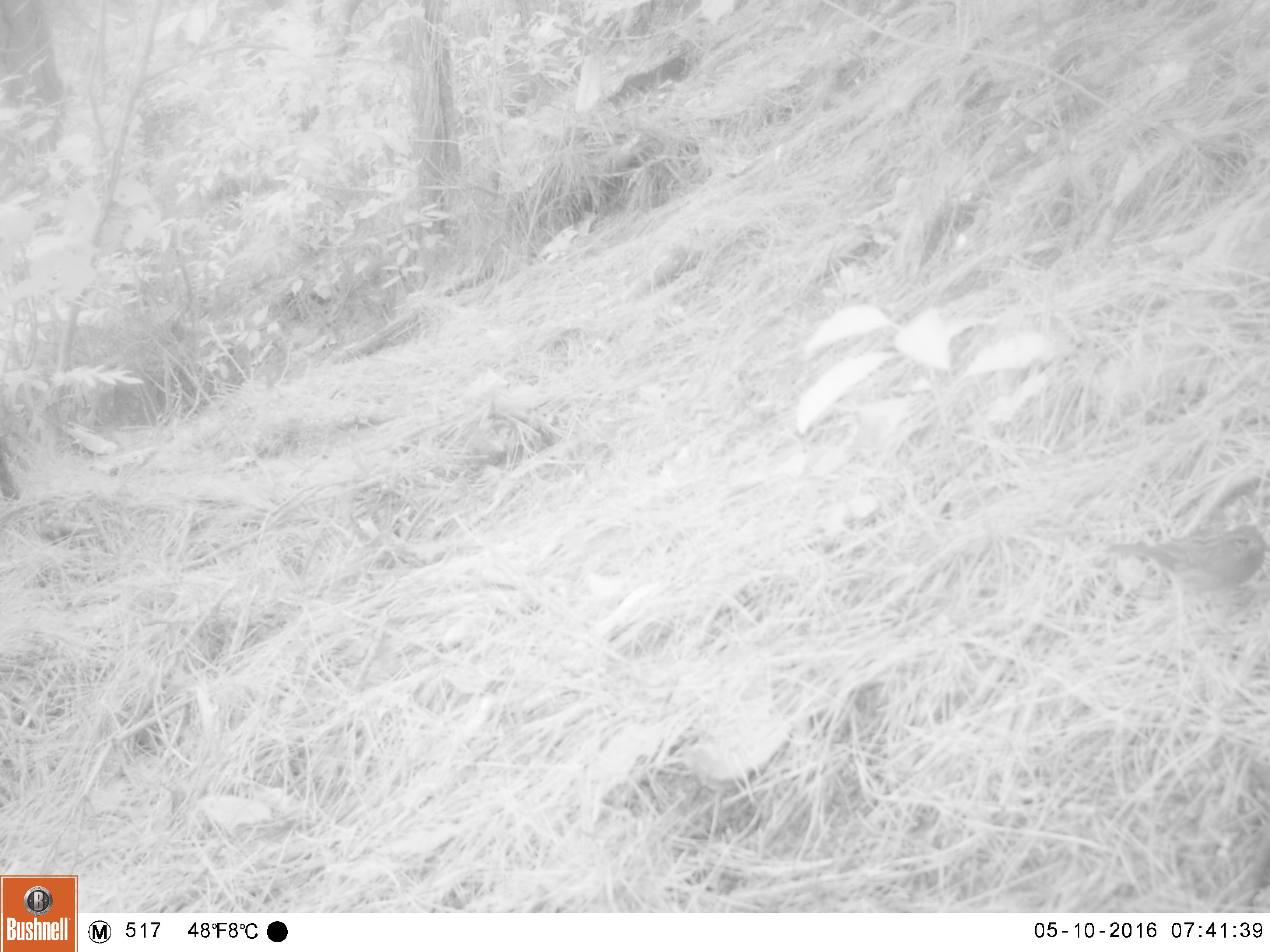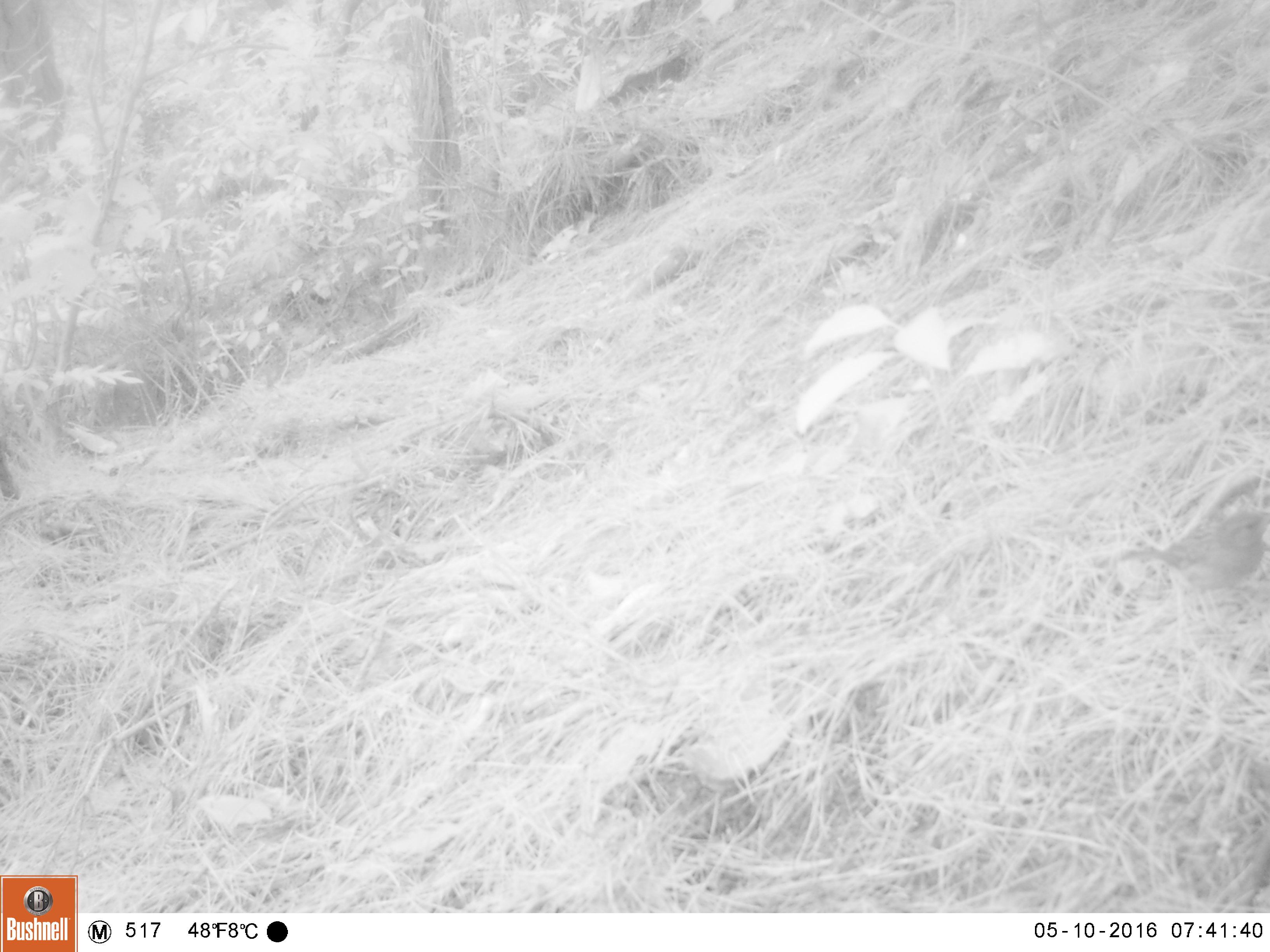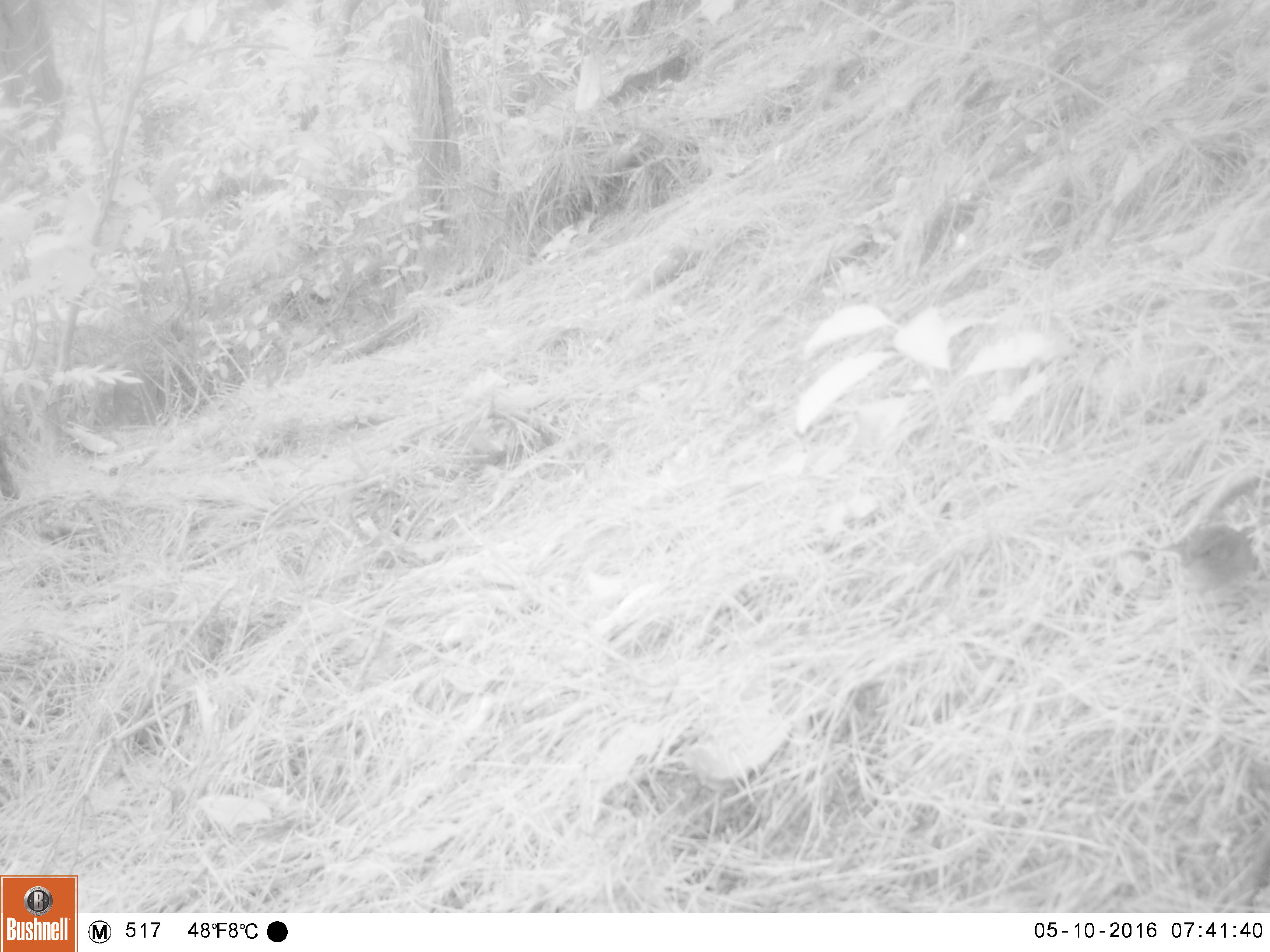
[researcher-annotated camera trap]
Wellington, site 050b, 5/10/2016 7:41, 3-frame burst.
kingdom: Animalia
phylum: Chordata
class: Aves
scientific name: Aves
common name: bird